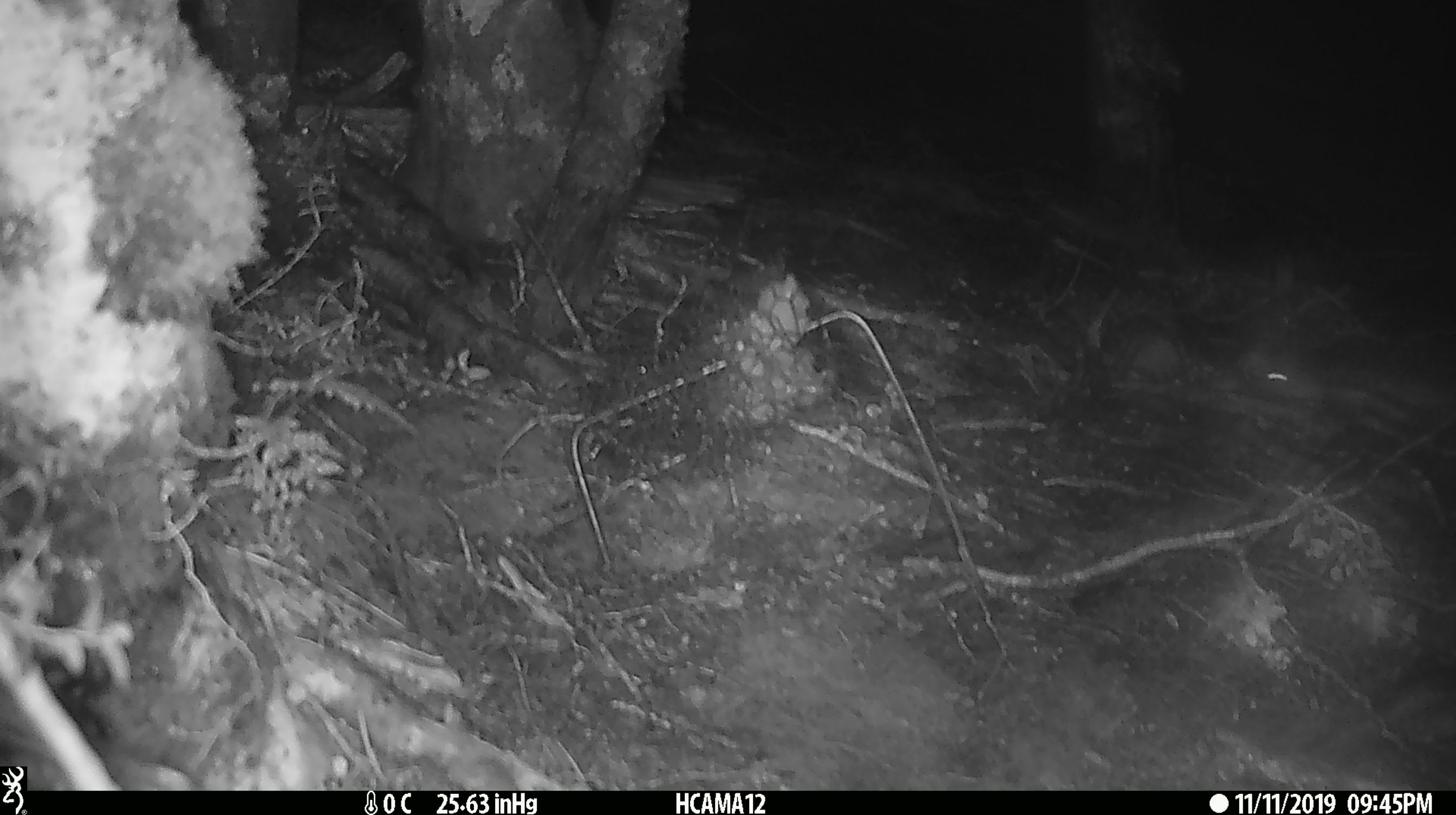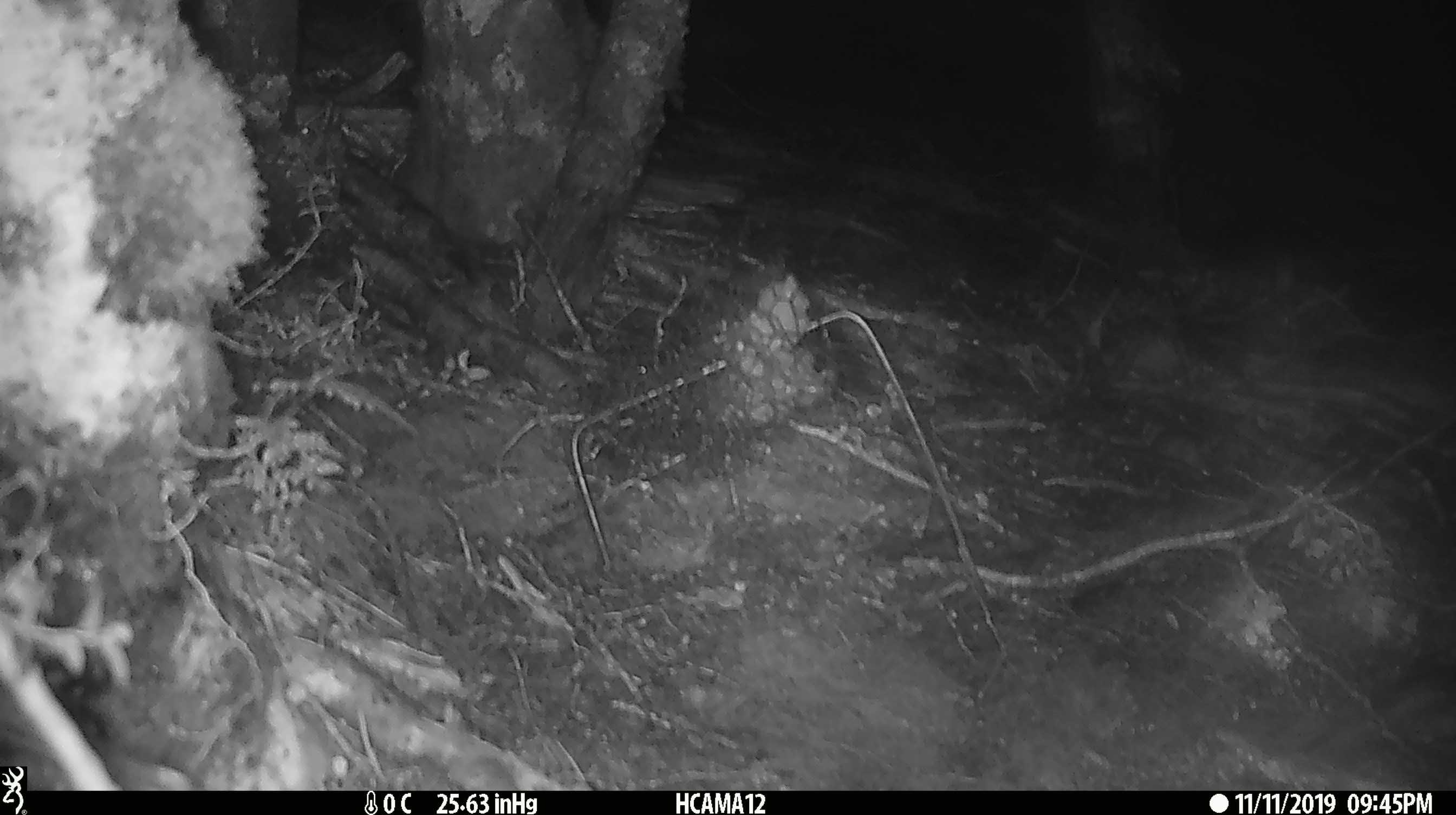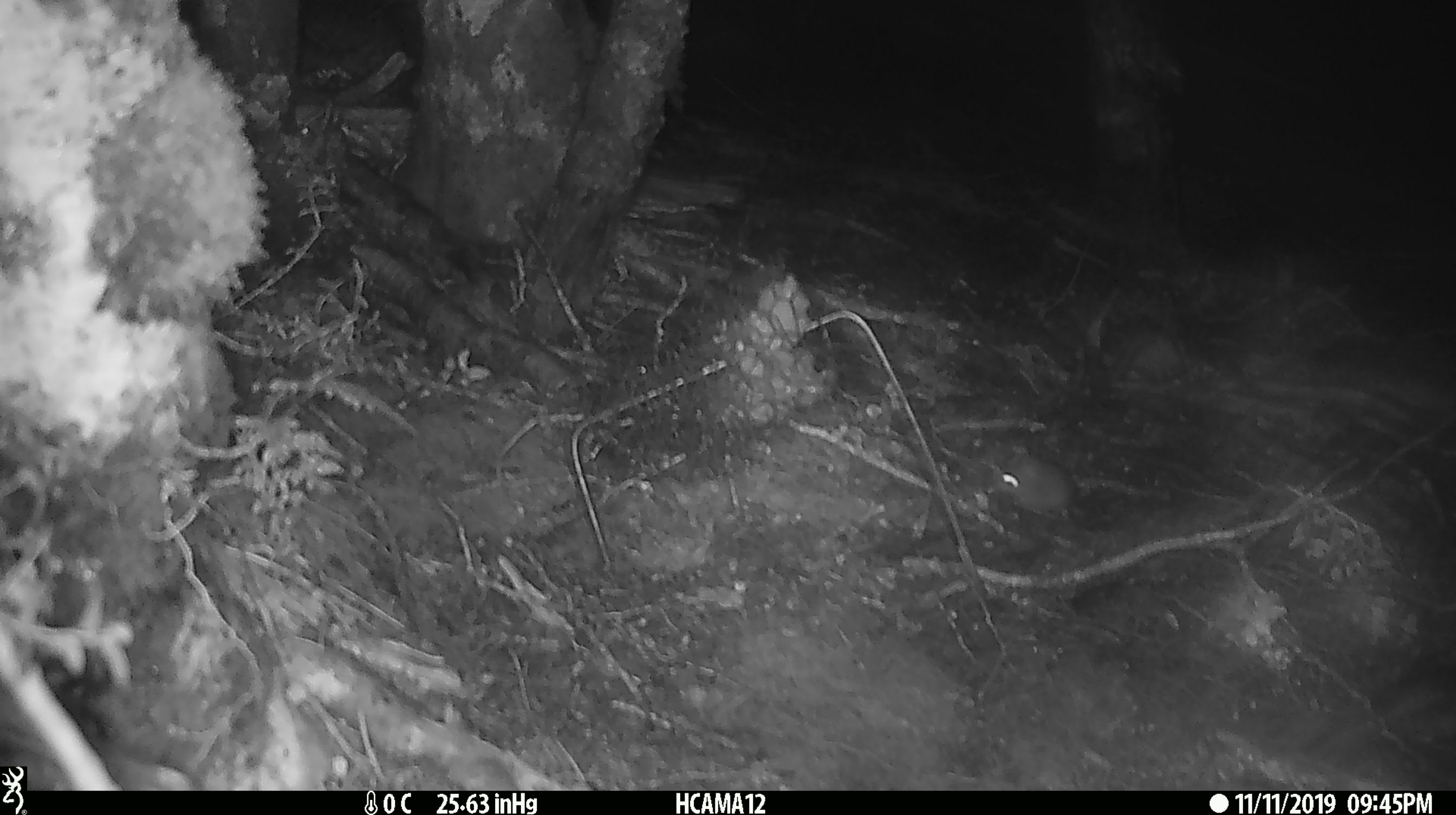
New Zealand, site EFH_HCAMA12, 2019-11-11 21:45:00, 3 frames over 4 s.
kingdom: Animalia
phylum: Chordata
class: Mammalia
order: Rodentia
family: Muridae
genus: Mus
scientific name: Mus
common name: mouse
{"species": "mouse (Mus)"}